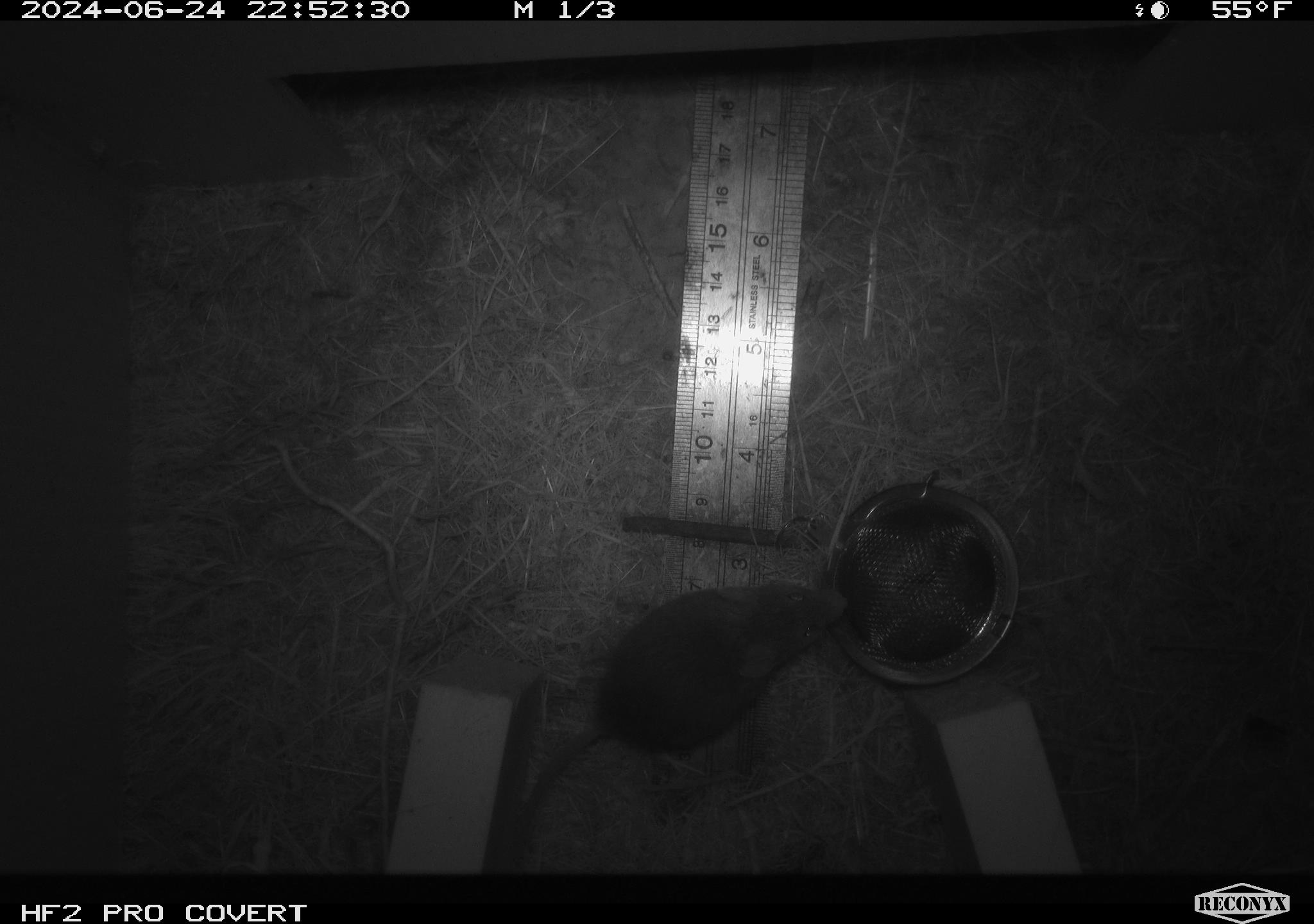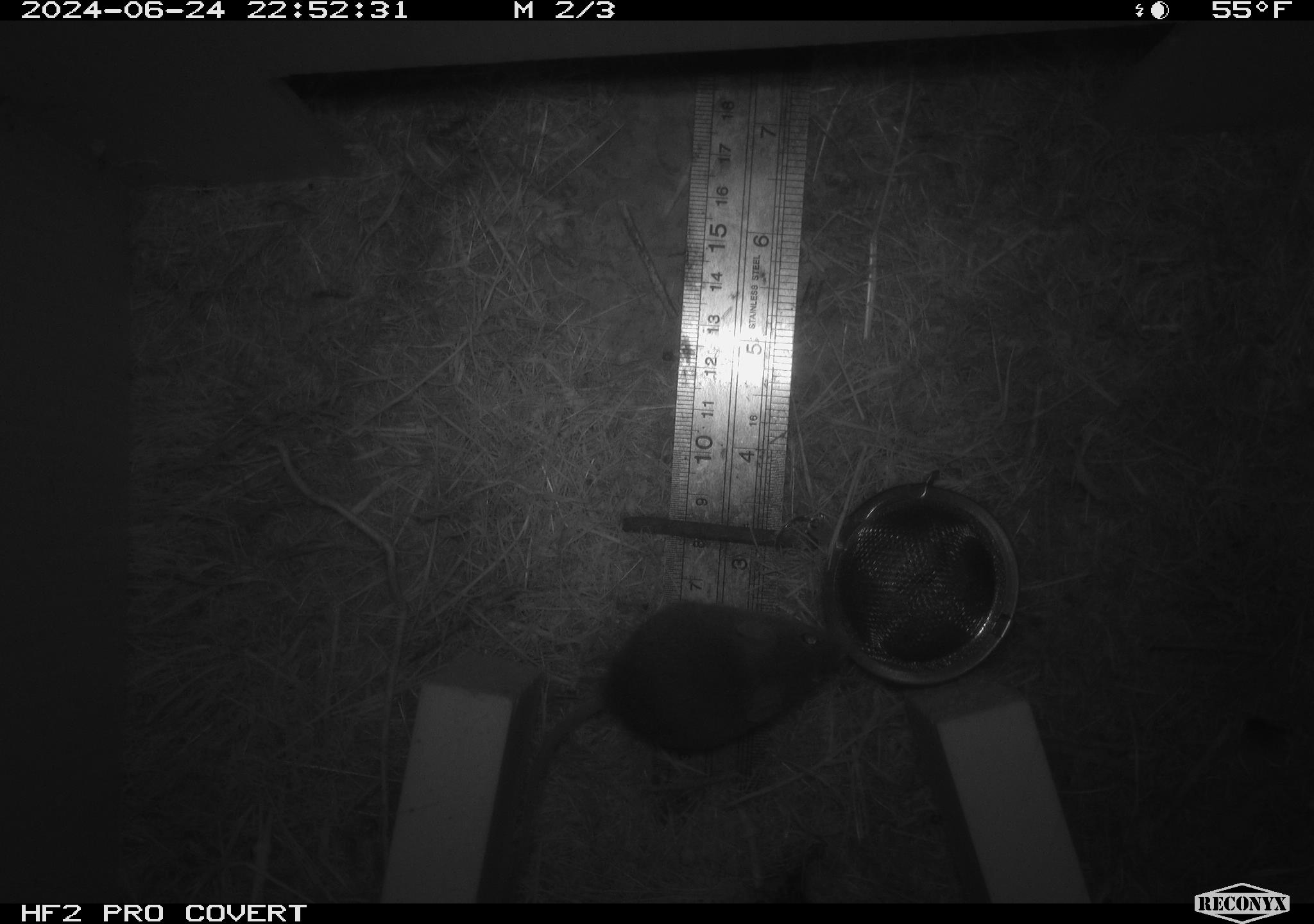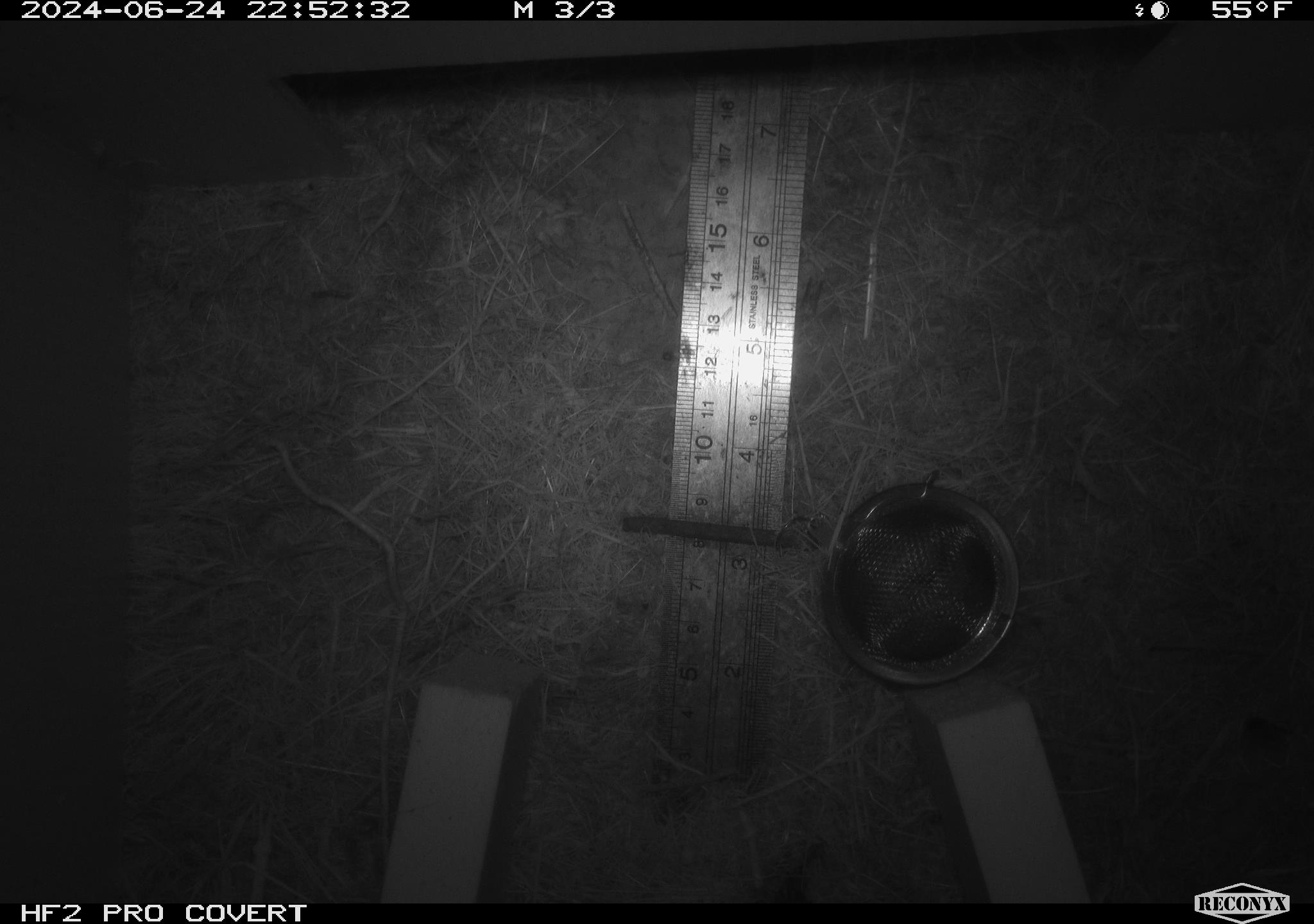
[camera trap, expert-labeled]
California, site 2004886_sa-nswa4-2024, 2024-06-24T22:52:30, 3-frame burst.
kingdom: Animalia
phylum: Chordata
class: Mammalia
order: Rodentia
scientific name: Rodentia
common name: rodent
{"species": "rodent (Rodentia)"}